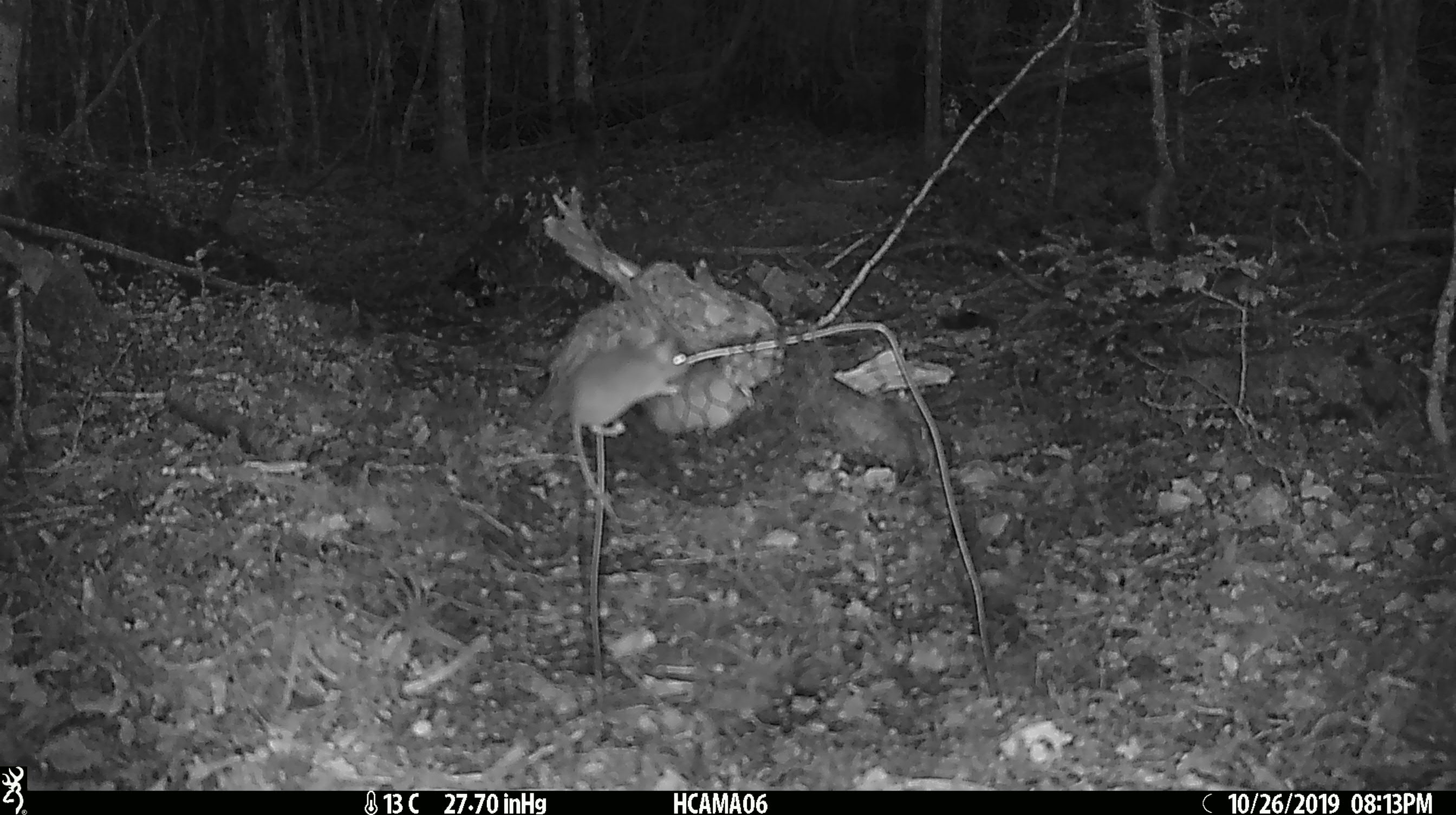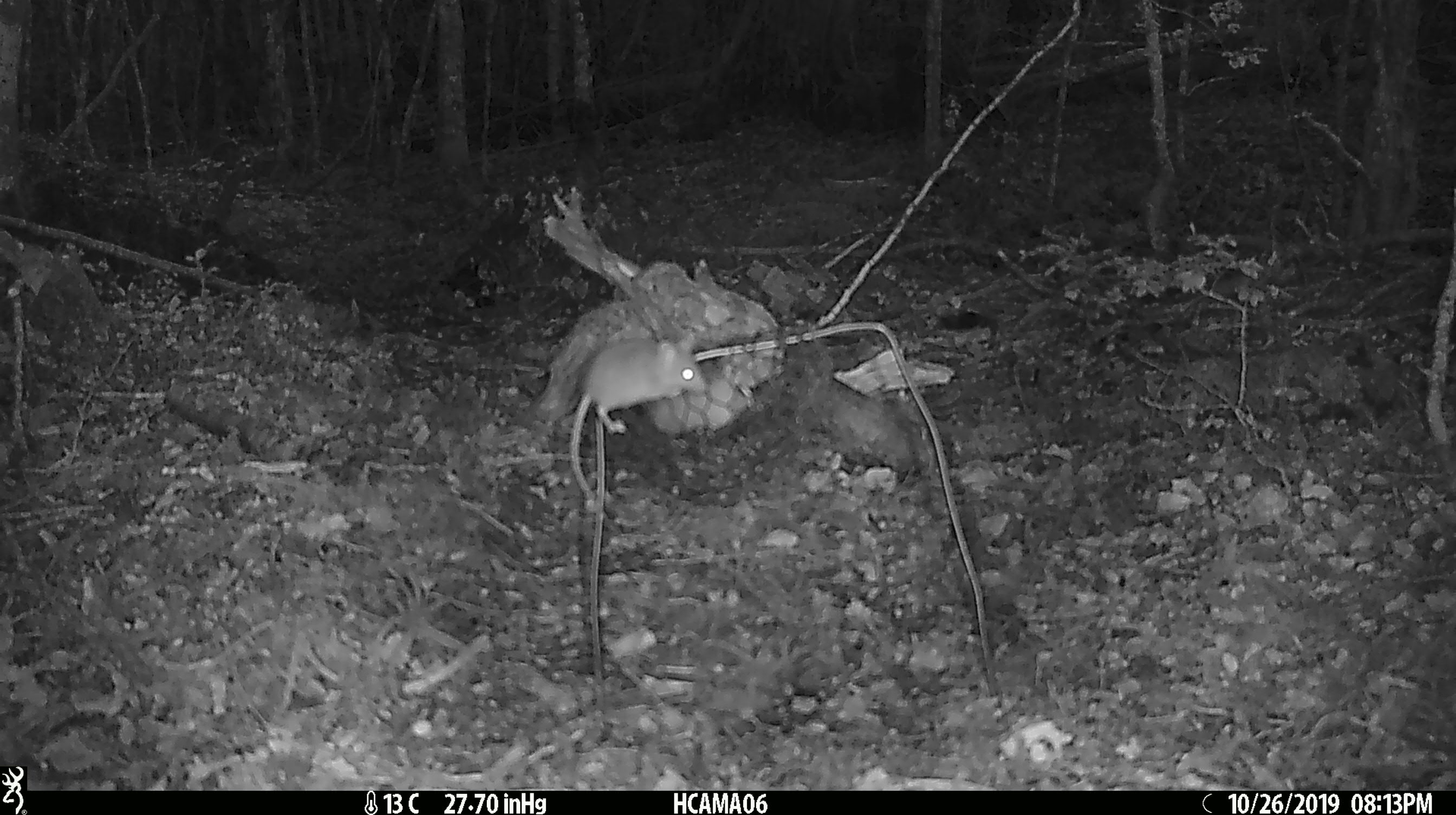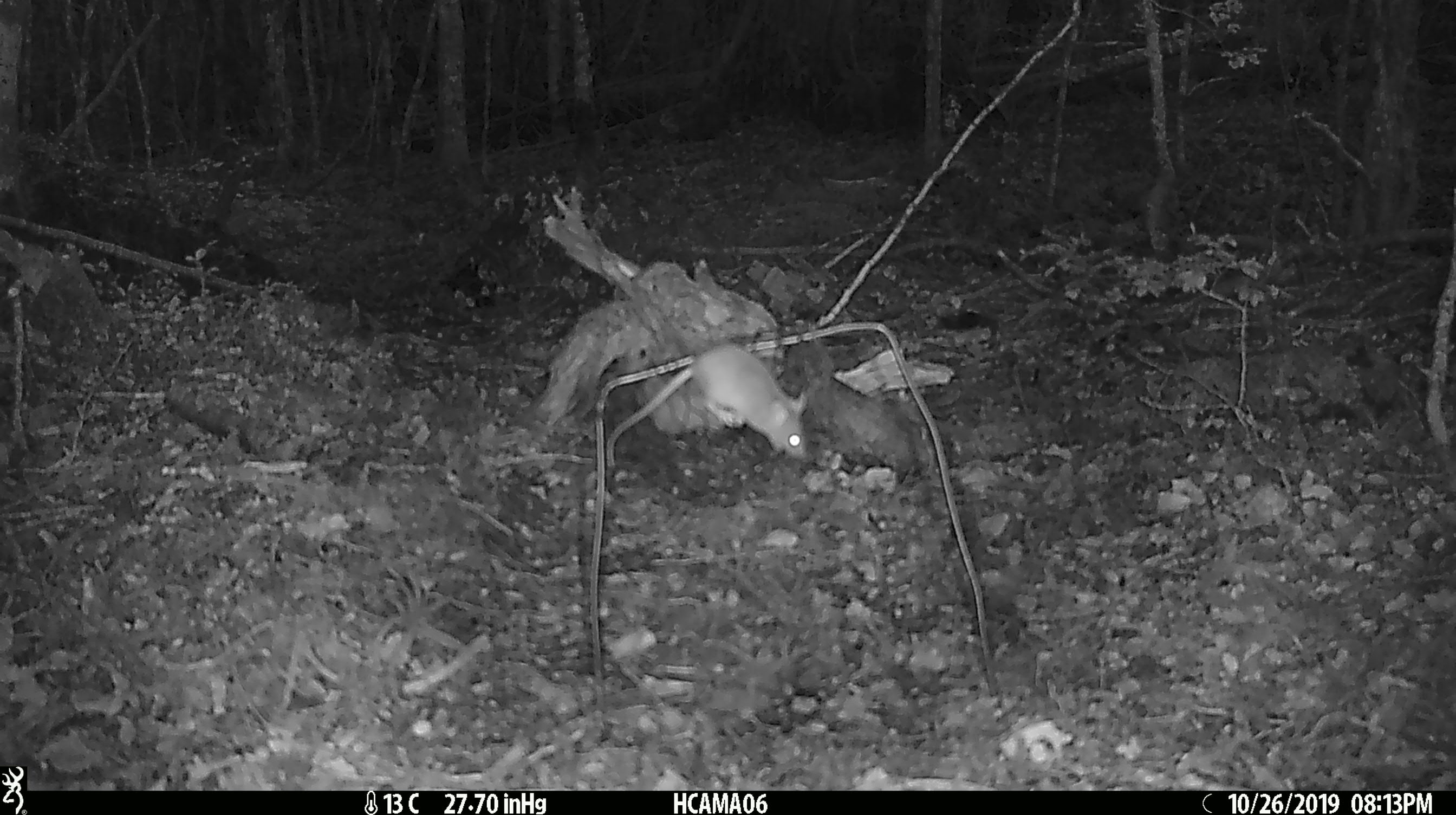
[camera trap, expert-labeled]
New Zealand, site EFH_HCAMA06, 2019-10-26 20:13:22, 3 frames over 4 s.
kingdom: Animalia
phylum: Chordata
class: Mammalia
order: Rodentia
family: Muridae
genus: Mus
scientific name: Mus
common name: mouse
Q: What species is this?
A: Mouse (Mus).